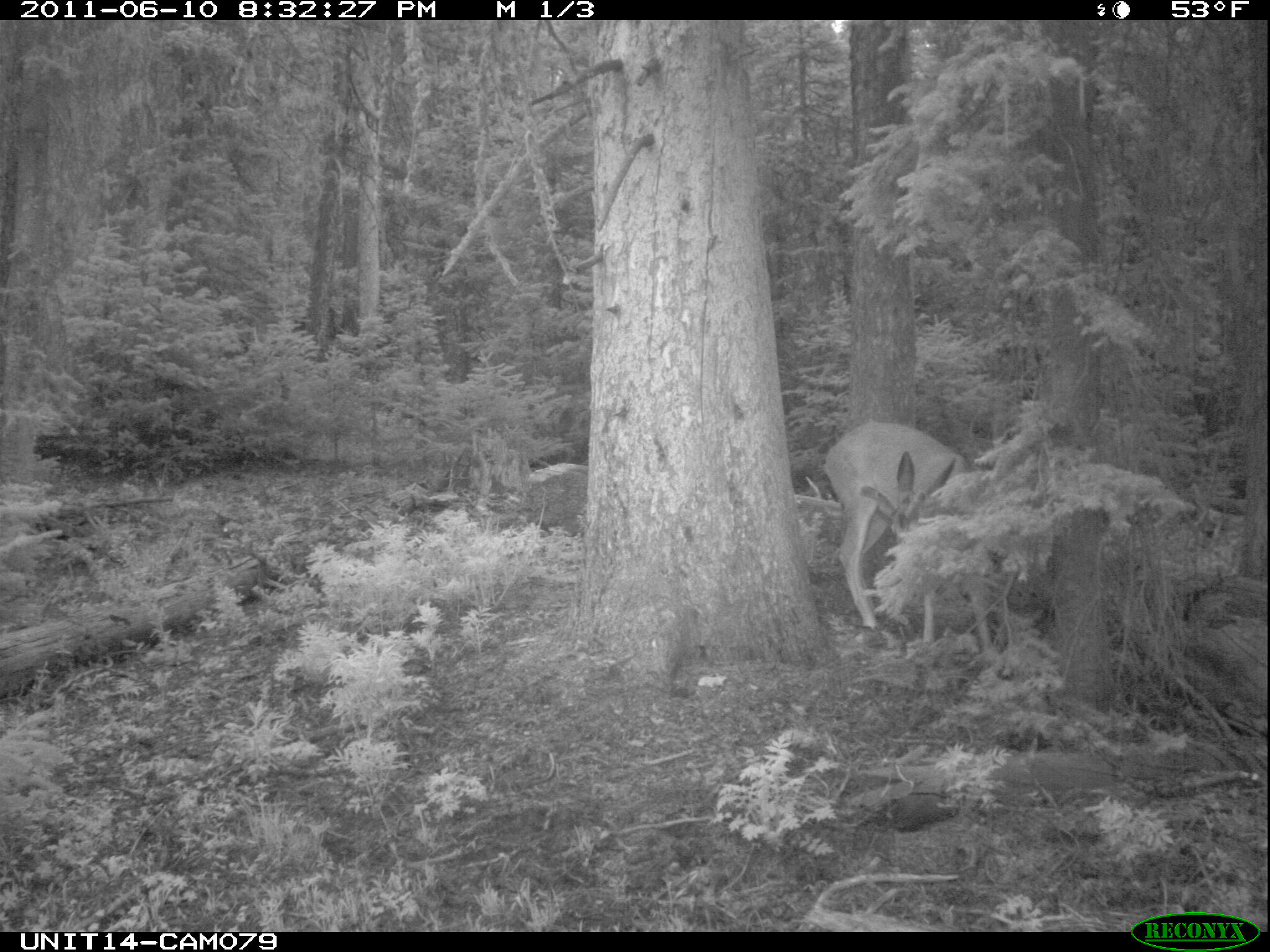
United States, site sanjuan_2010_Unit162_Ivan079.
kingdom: Animalia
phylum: Chordata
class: Mammalia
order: Artiodactyla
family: Cervidae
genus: Odocoileus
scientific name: Odocoileus hemionus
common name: mule deer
Odocoileus hemionus (mule deer).